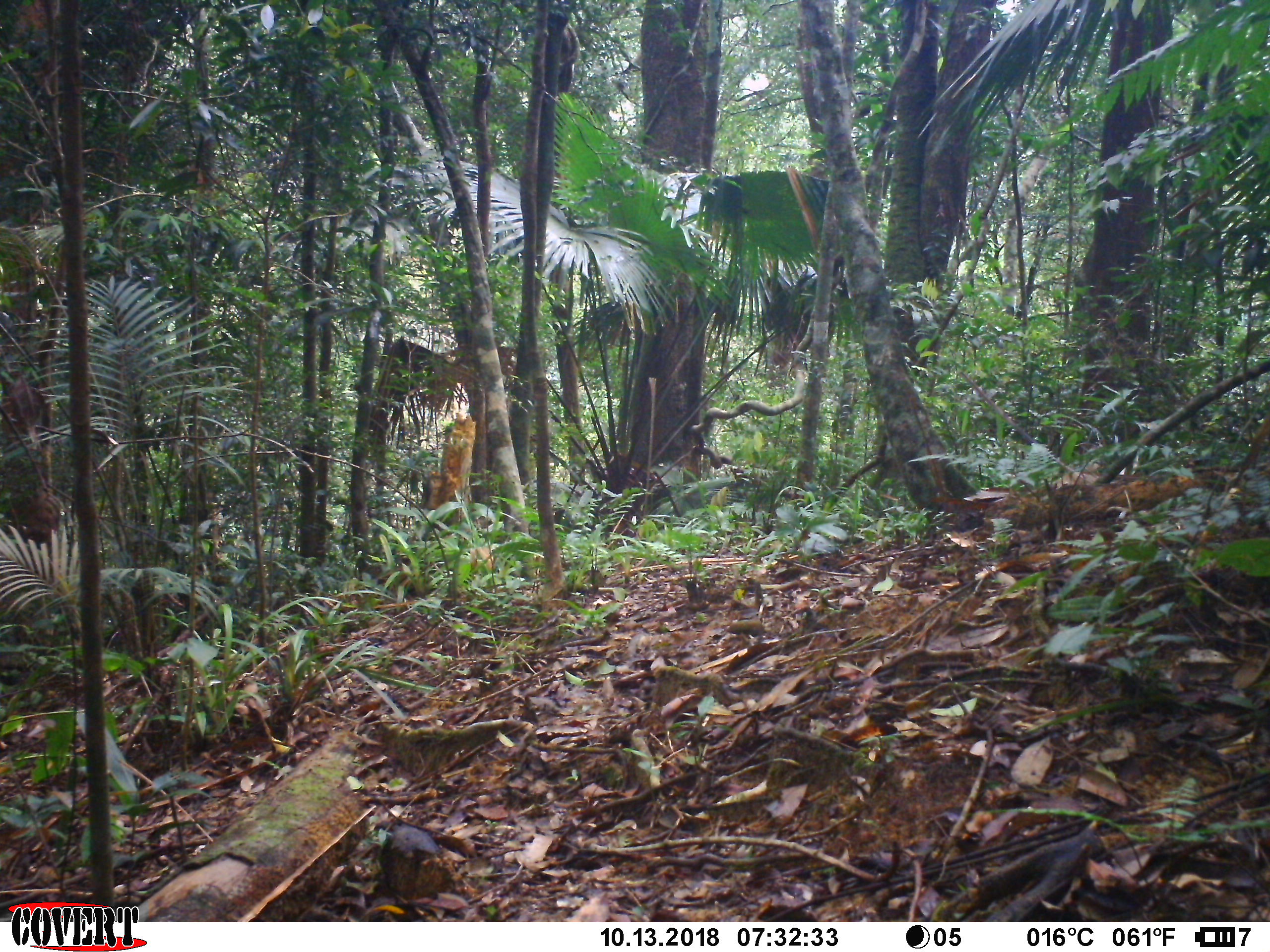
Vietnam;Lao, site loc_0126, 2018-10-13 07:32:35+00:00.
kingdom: Animalia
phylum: Chordata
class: Mammalia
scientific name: Mammalia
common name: mammal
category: unidentified small mammal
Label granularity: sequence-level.